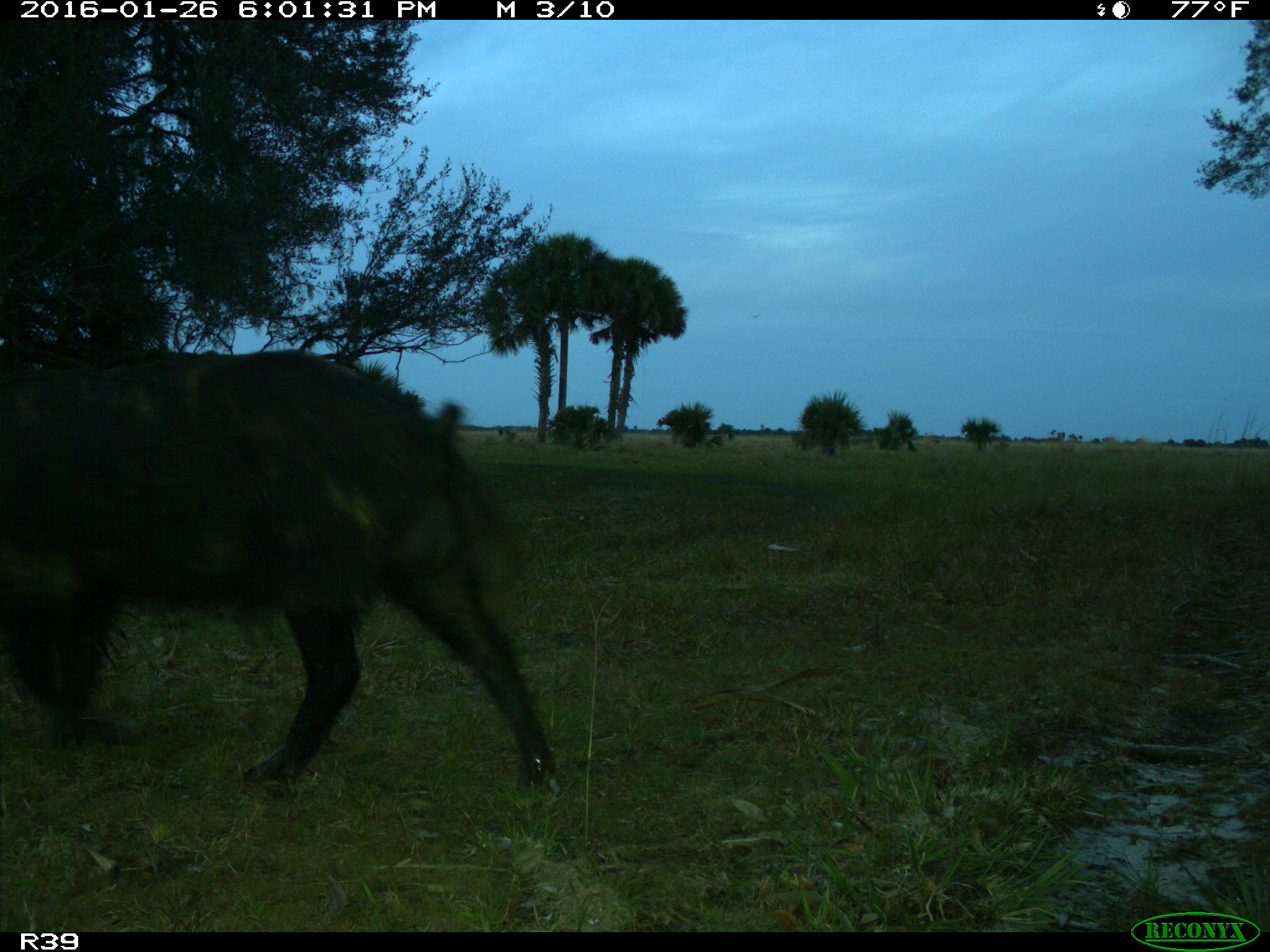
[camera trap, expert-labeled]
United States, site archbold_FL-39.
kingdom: Animalia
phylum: Chordata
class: Mammalia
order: Artiodactyla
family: Suidae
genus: Sus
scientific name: Sus scrofa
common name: wild boar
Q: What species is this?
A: Sus scrofa (wild boar).